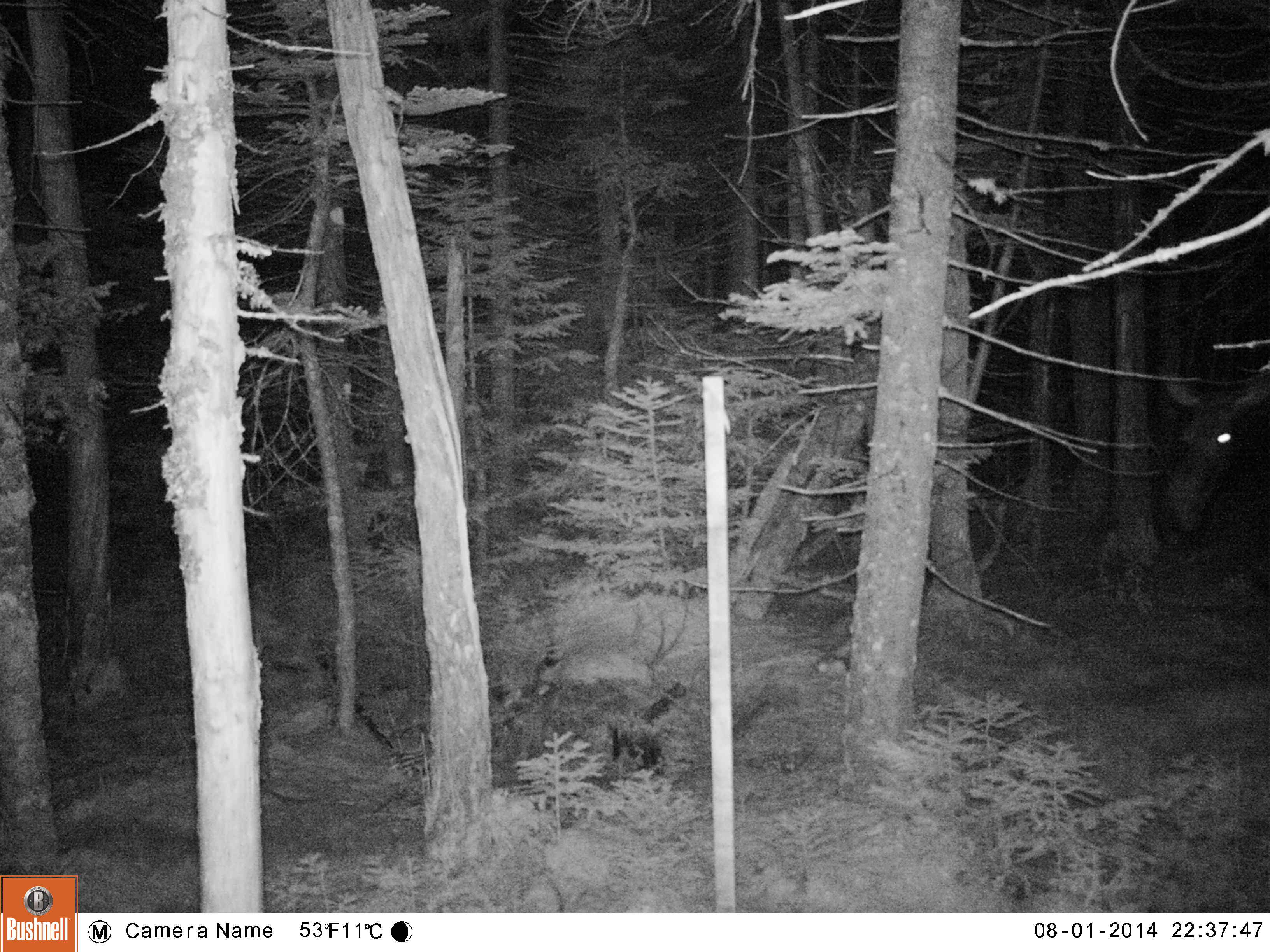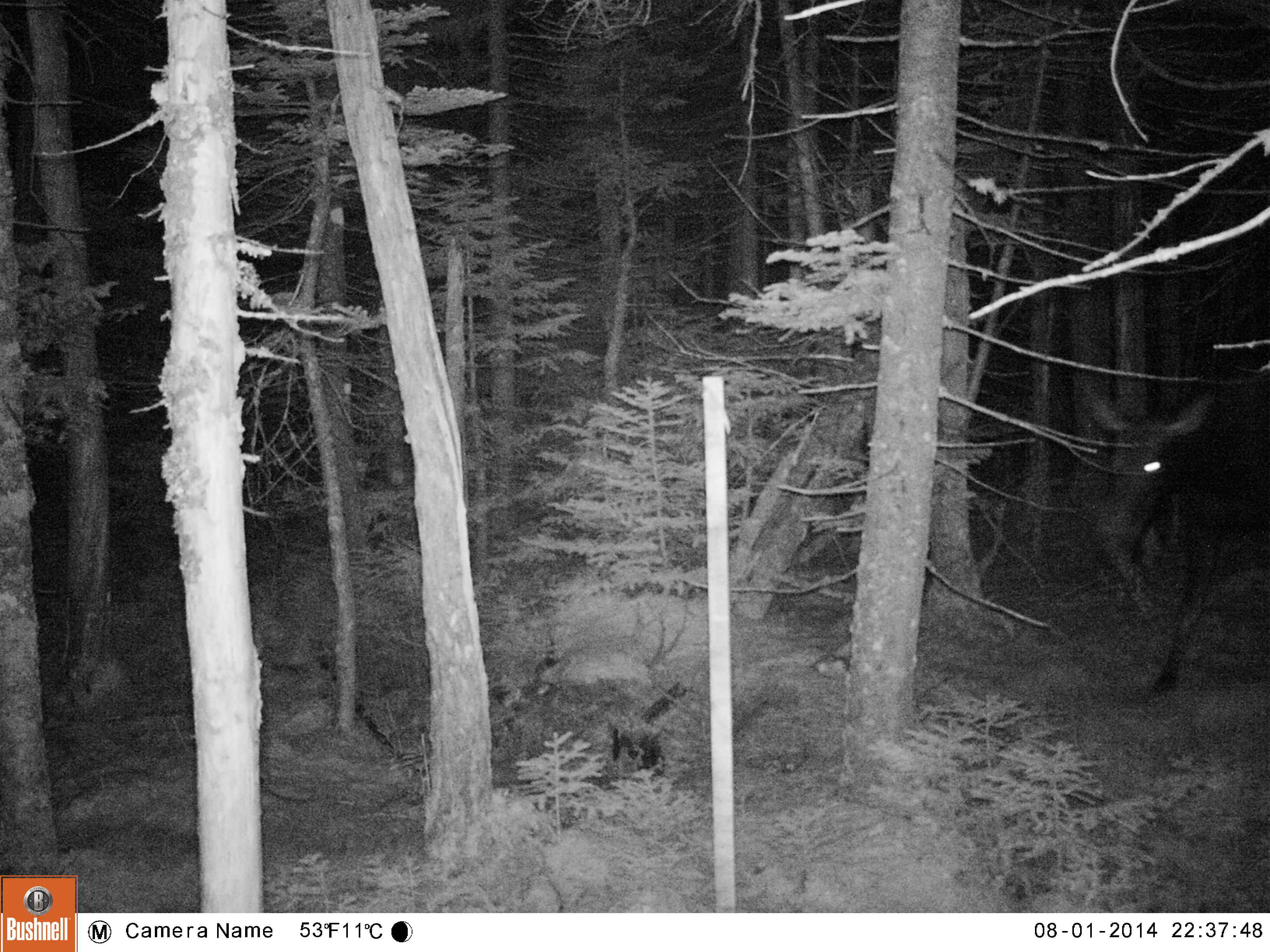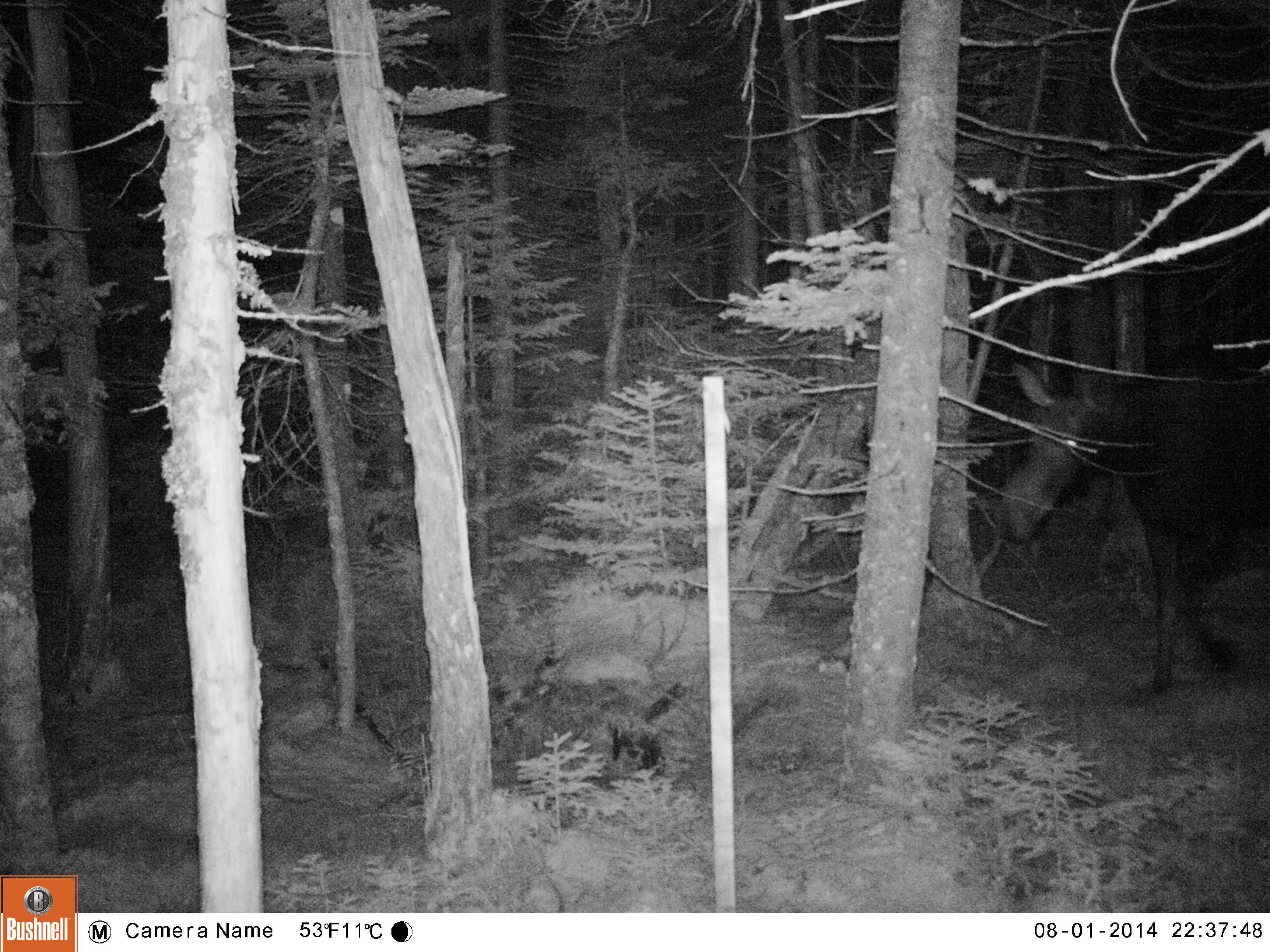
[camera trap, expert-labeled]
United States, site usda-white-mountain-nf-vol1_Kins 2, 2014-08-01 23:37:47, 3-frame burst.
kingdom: Animalia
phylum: Chordata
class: Mammalia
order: Artiodactyla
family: Cervidae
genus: Alces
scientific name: Alces alces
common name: moose